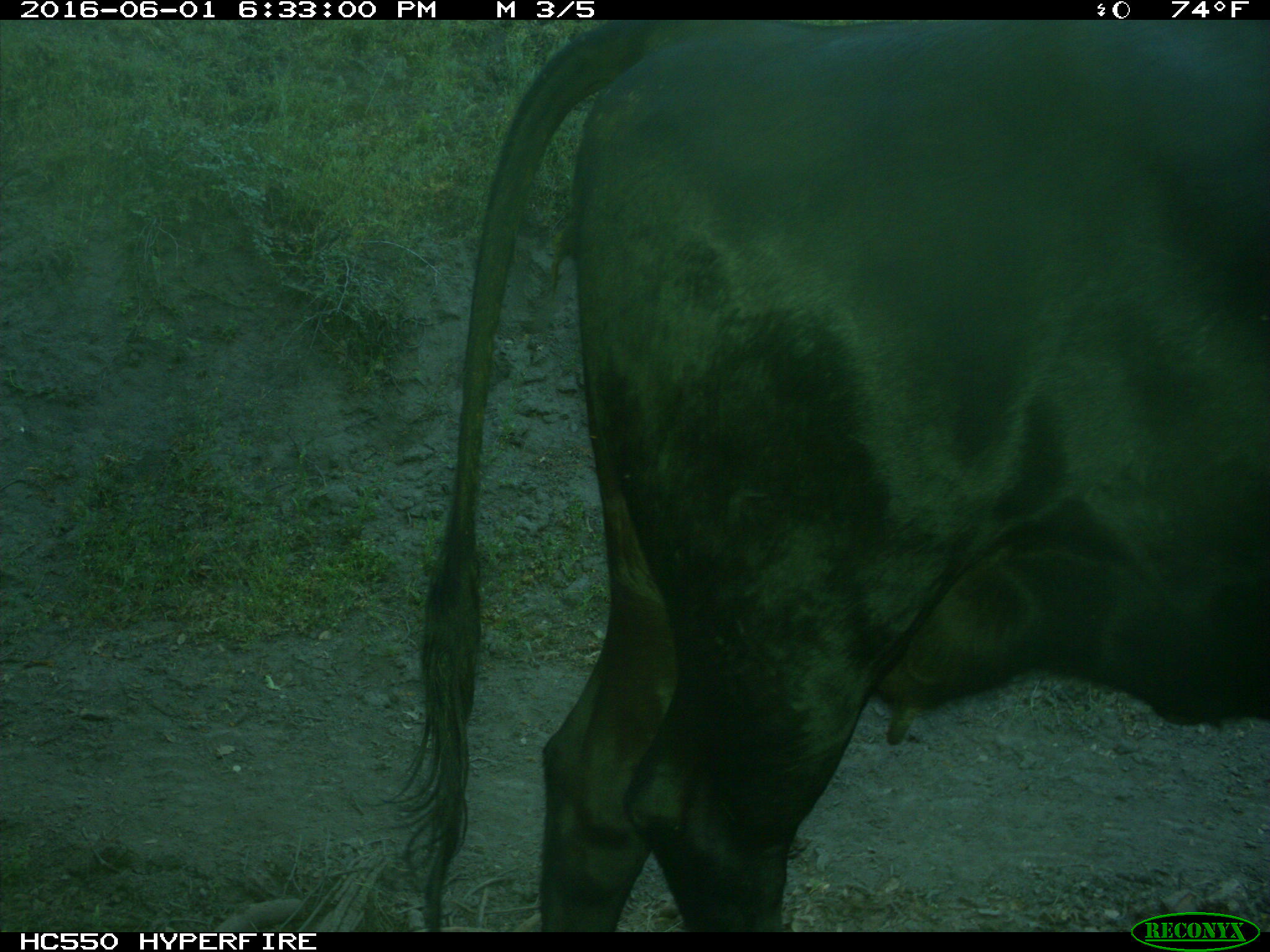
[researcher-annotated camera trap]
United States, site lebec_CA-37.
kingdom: Animalia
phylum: Chordata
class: Mammalia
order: Artiodactyla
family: Bovidae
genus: Bos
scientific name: Bos taurus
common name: domestic cow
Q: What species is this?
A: Bos taurus (domestic cow).